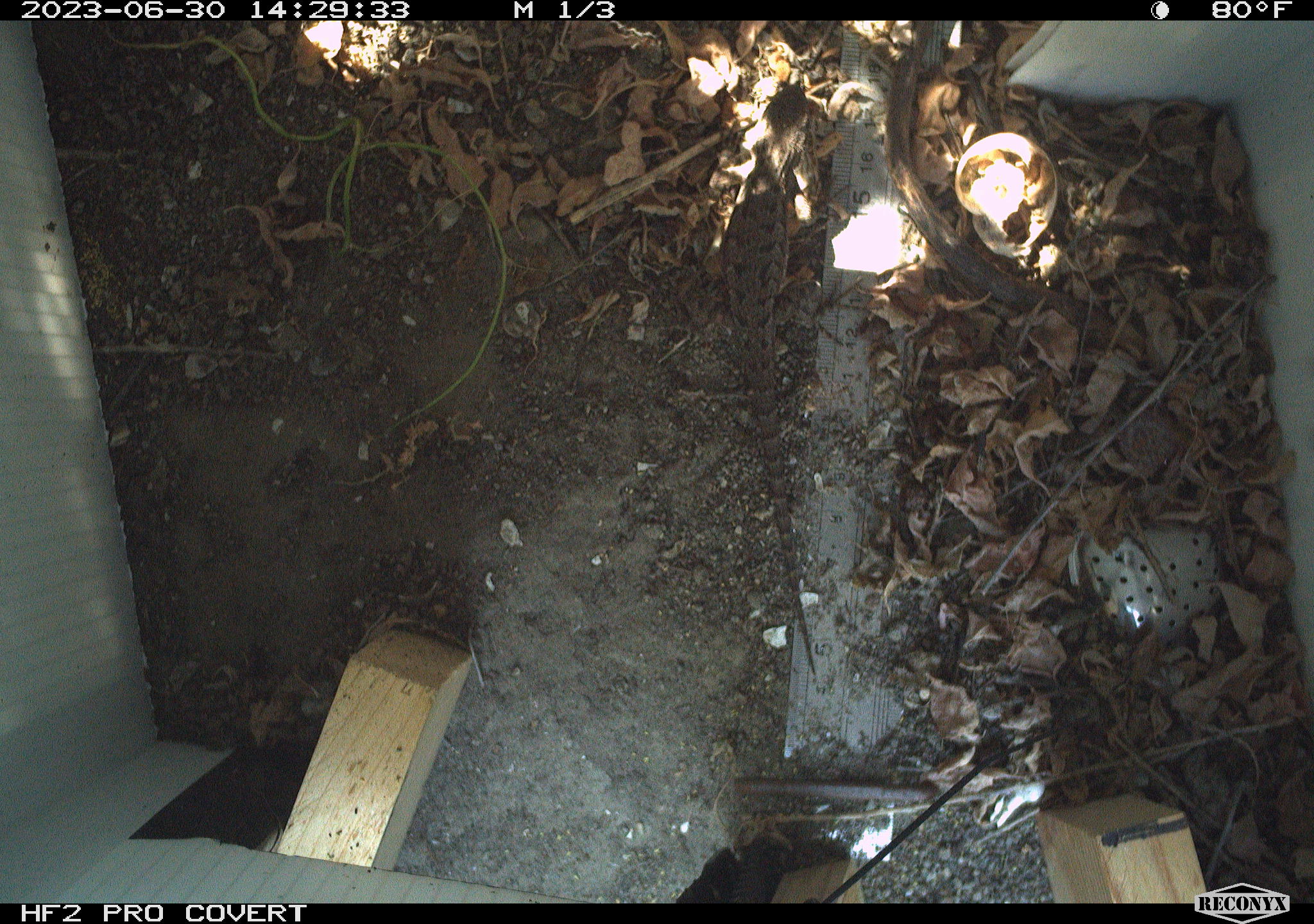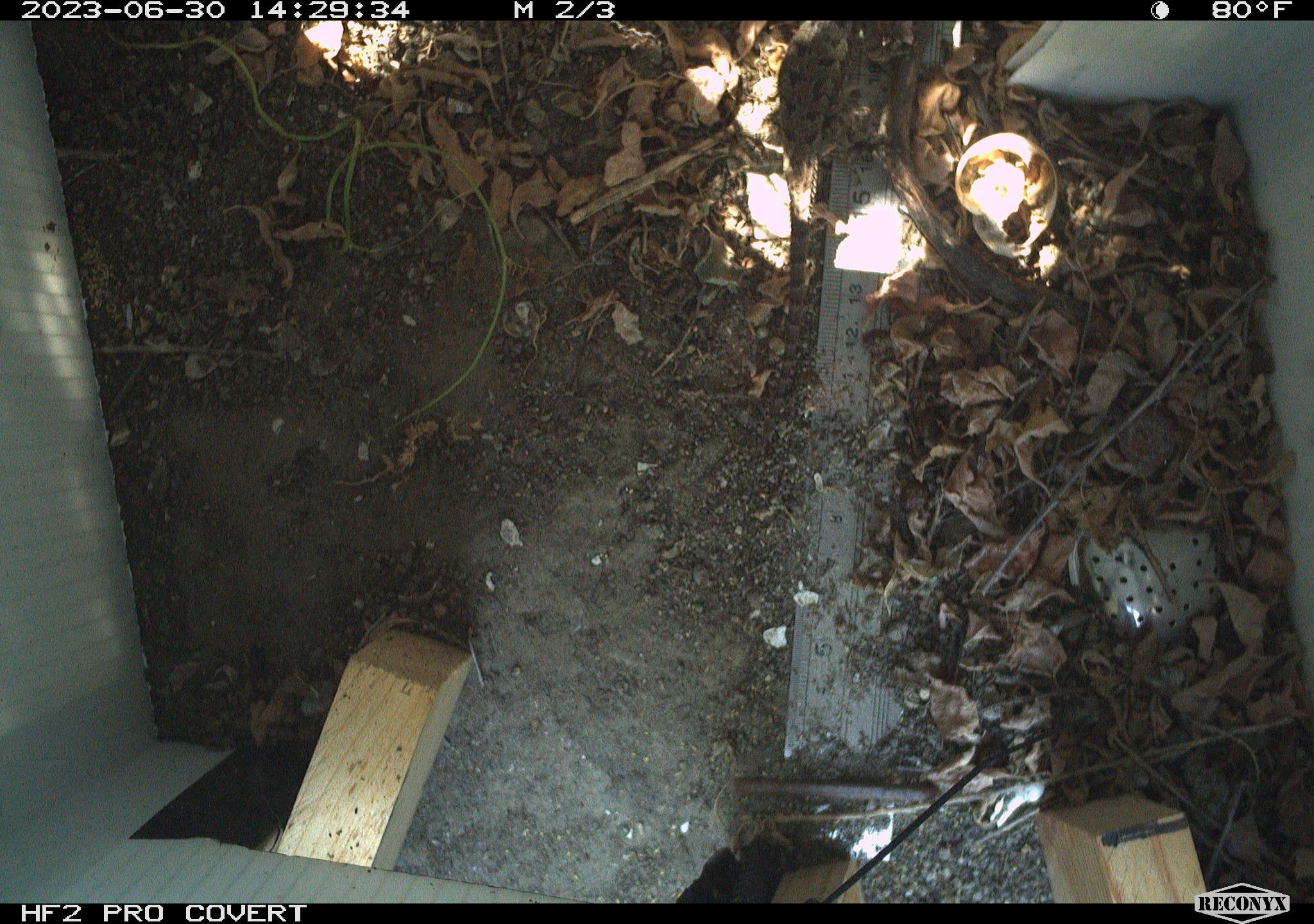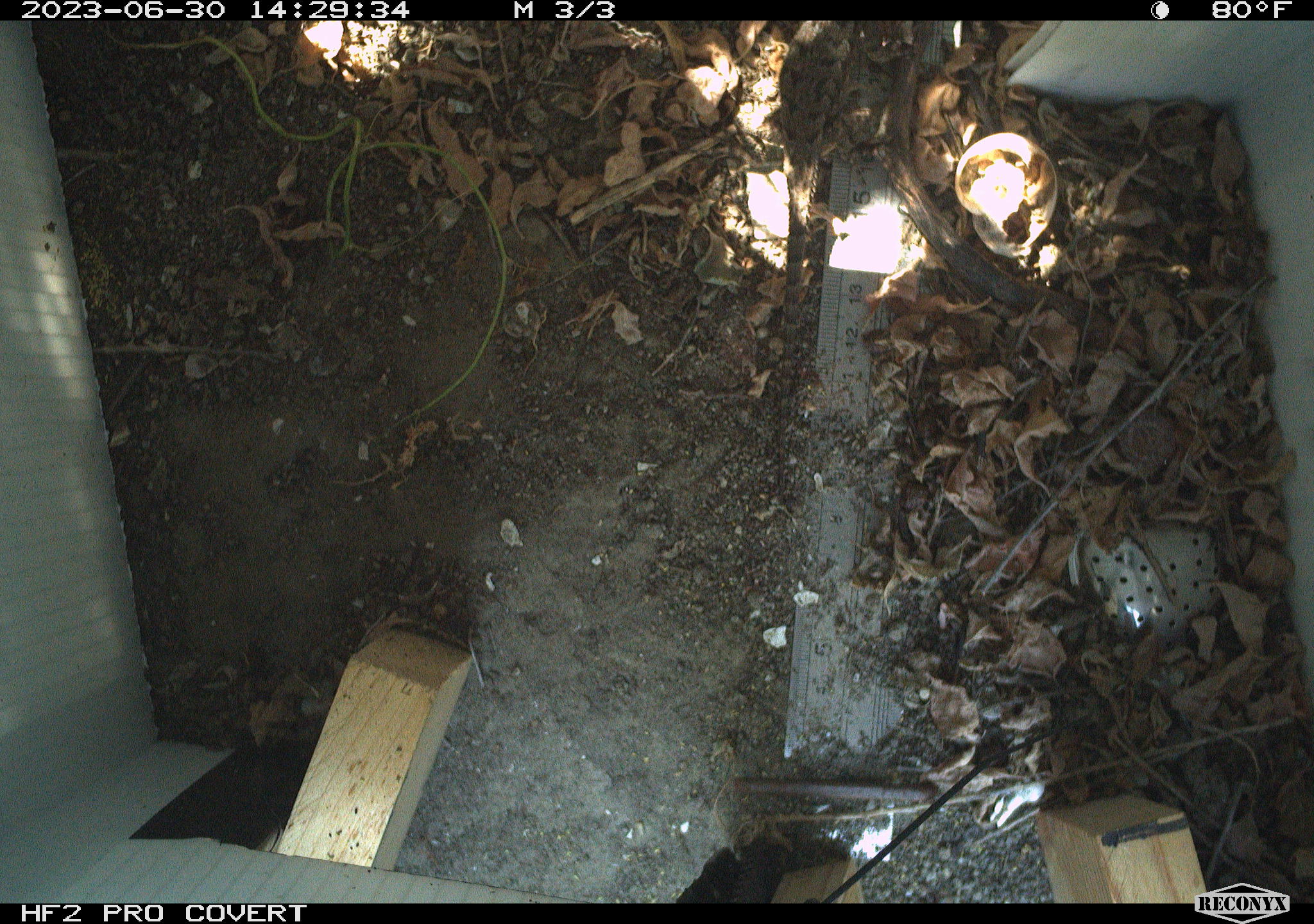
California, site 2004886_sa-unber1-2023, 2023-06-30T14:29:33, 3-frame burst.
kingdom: Animalia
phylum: Chordata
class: Reptilia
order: Squamata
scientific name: Squamata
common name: lizards and snakes